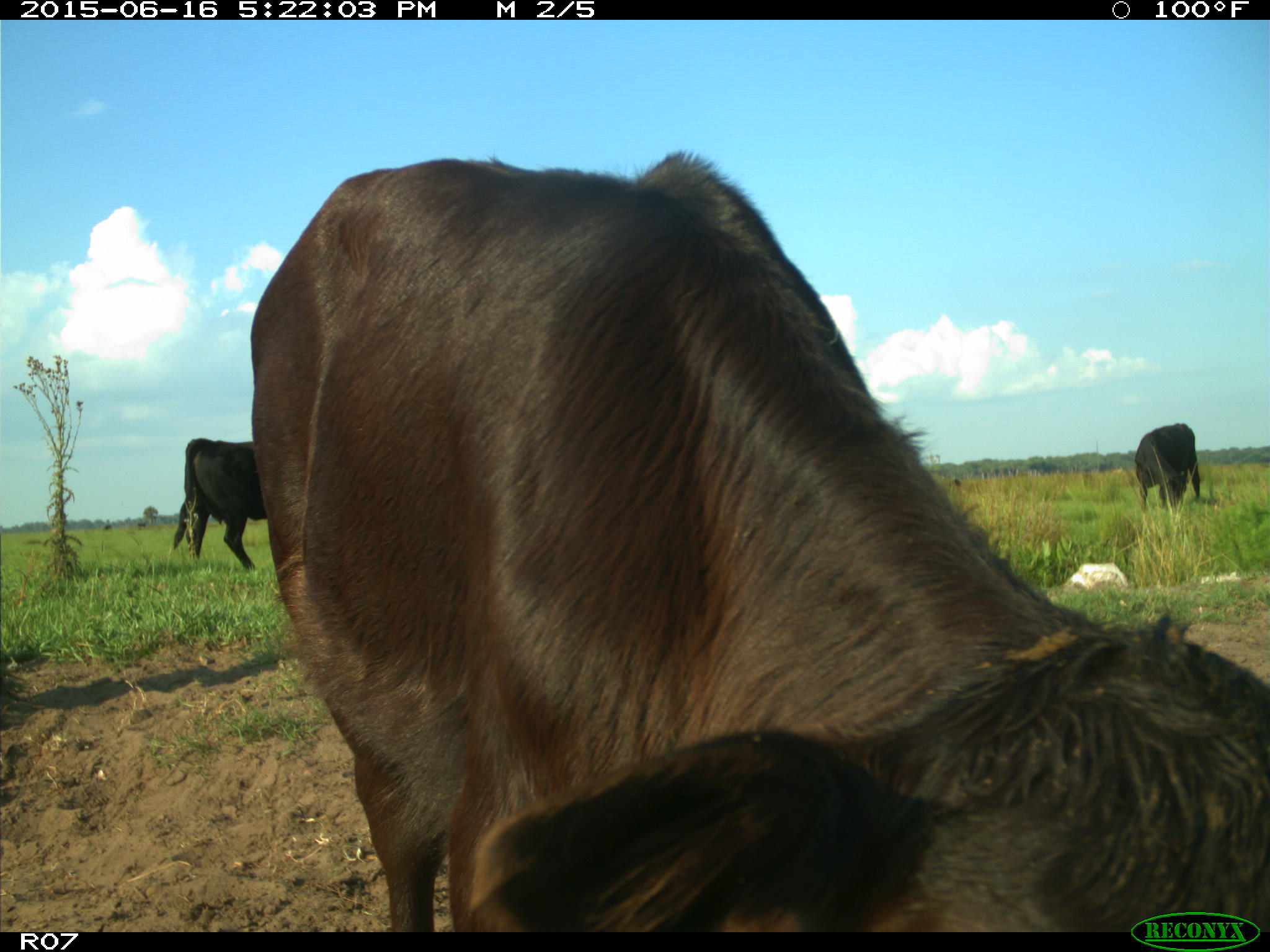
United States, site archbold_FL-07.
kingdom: Animalia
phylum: Chordata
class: Mammalia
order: Artiodactyla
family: Bovidae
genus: Bos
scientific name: Bos taurus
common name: domestic cow